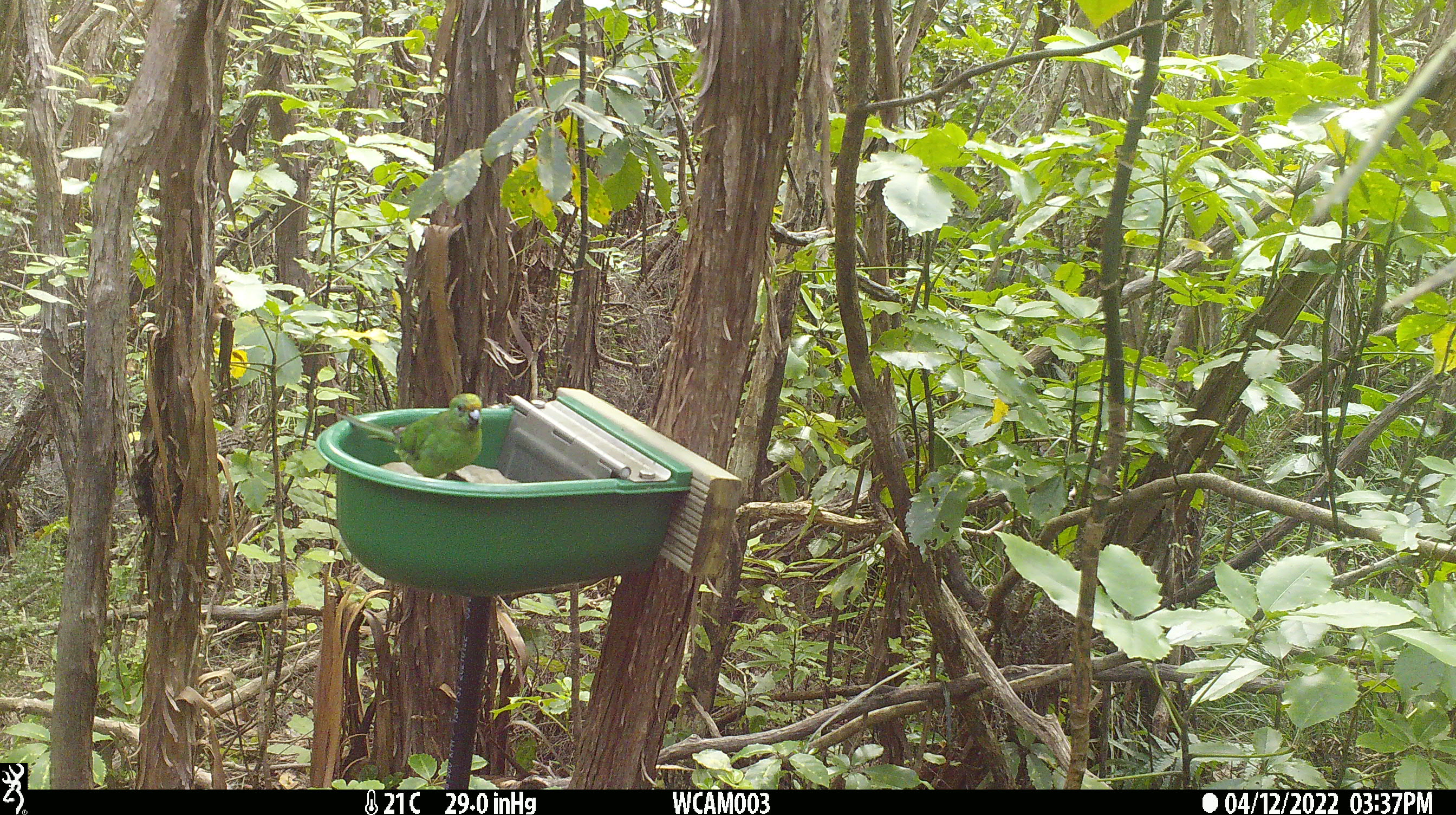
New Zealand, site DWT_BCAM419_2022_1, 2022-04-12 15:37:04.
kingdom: Animalia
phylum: Chordata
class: Aves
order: Psittaciformes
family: Psittaculidae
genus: Cyanoramphus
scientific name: Cyanoramphus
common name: parakeet